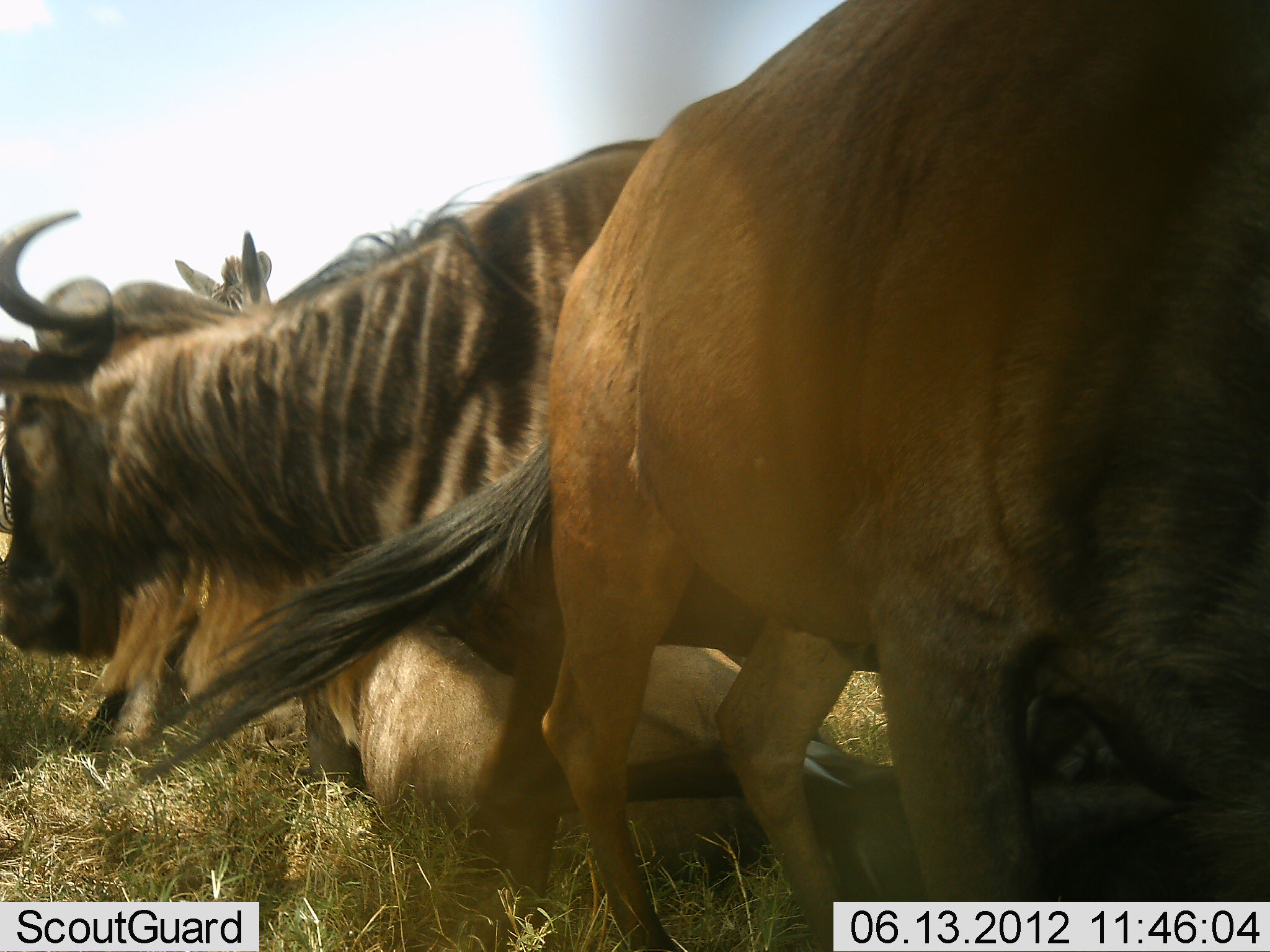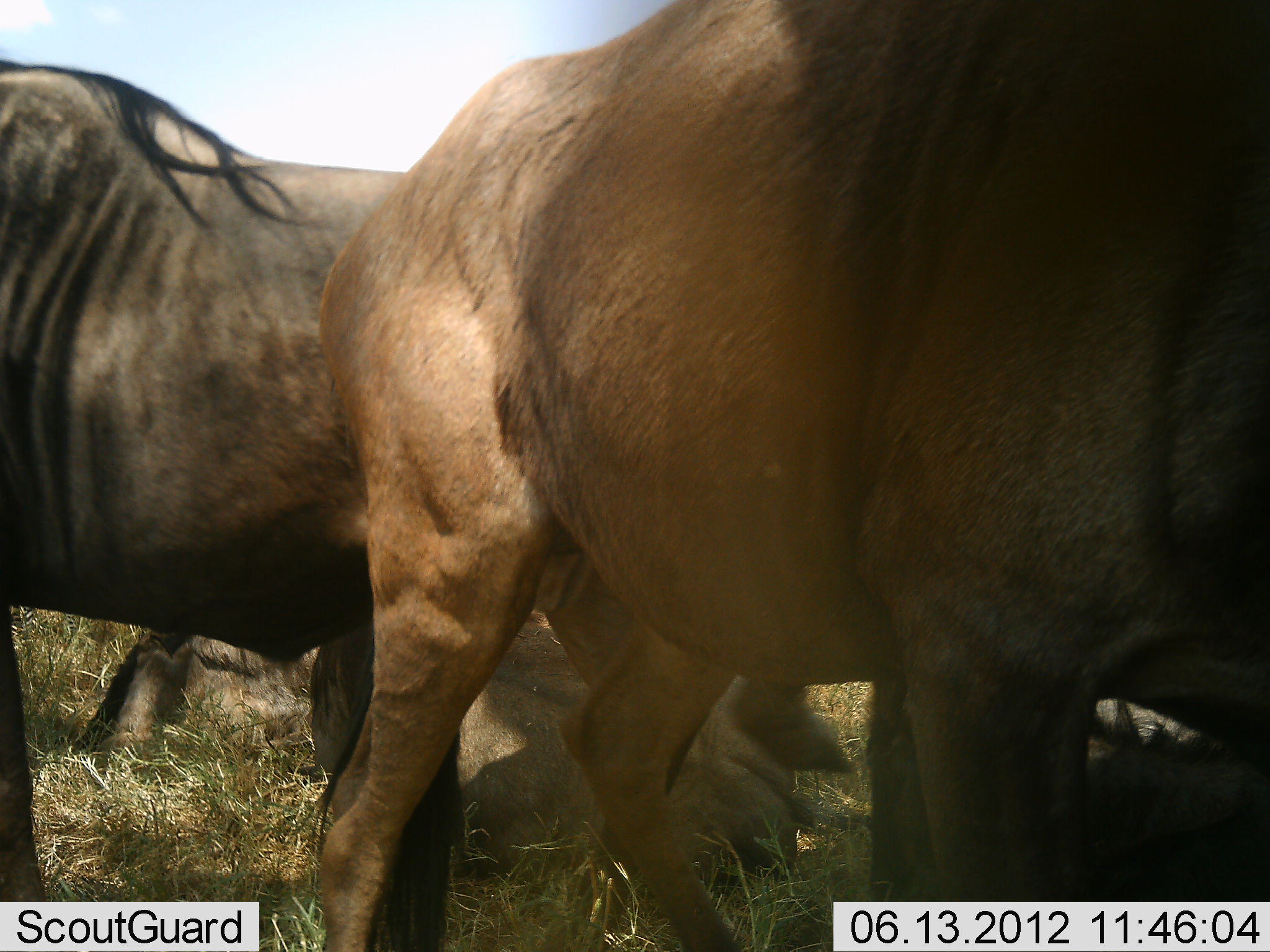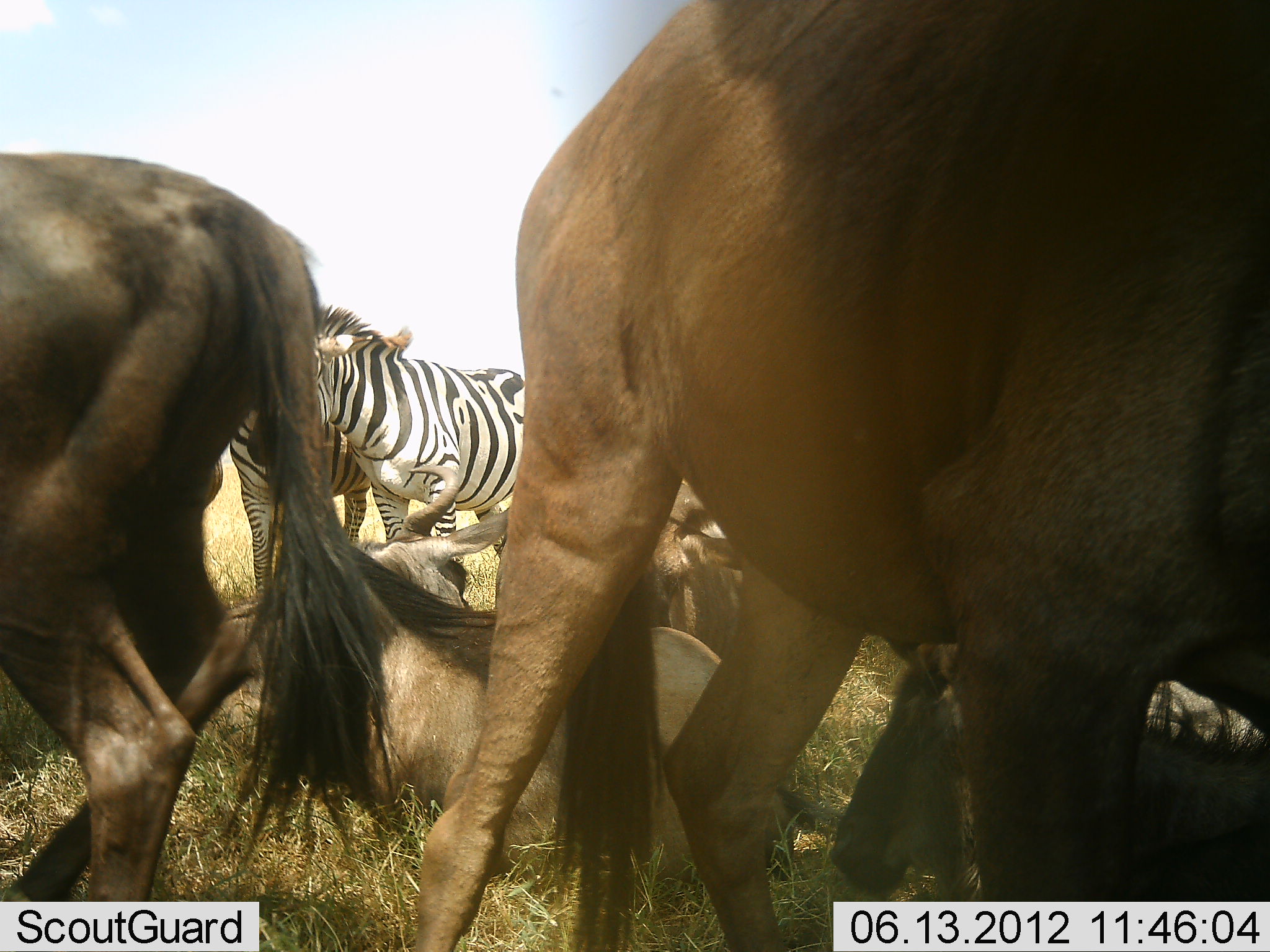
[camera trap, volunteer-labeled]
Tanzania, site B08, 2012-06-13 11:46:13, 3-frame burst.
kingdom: Animalia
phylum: Chordata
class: Mammalia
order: Artiodactyla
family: Bovidae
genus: Connochaetes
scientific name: Connochaetes taurinus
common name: blue wildebeest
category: wildebeest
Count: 4.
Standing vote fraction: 69%.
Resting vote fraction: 88%.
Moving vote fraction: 44%.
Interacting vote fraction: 19%.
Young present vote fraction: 6%.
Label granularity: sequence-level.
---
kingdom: Animalia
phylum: Chordata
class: Mammalia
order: Perissodactyla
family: Equidae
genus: Equus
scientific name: Equus quagga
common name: plains zebra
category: zebra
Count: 2.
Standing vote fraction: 67%.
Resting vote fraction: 0%.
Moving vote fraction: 17%.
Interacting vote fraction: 50%.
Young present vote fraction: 0%.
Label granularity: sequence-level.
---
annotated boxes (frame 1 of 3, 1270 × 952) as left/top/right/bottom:
animal: 133/1/1269/952; 0/138/916/808; 298/549/898/927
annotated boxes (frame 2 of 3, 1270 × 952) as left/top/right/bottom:
animal: 317/2/1269/951; 0/53/507/950; 338/609/854/884; 78/621/320/777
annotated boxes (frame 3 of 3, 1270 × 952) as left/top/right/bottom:
animal: 403/1/1270/951; 404/2/1270/952; 0/151/497/950; 326/506/859/876; 301/303/530/622; 228/322/420/602